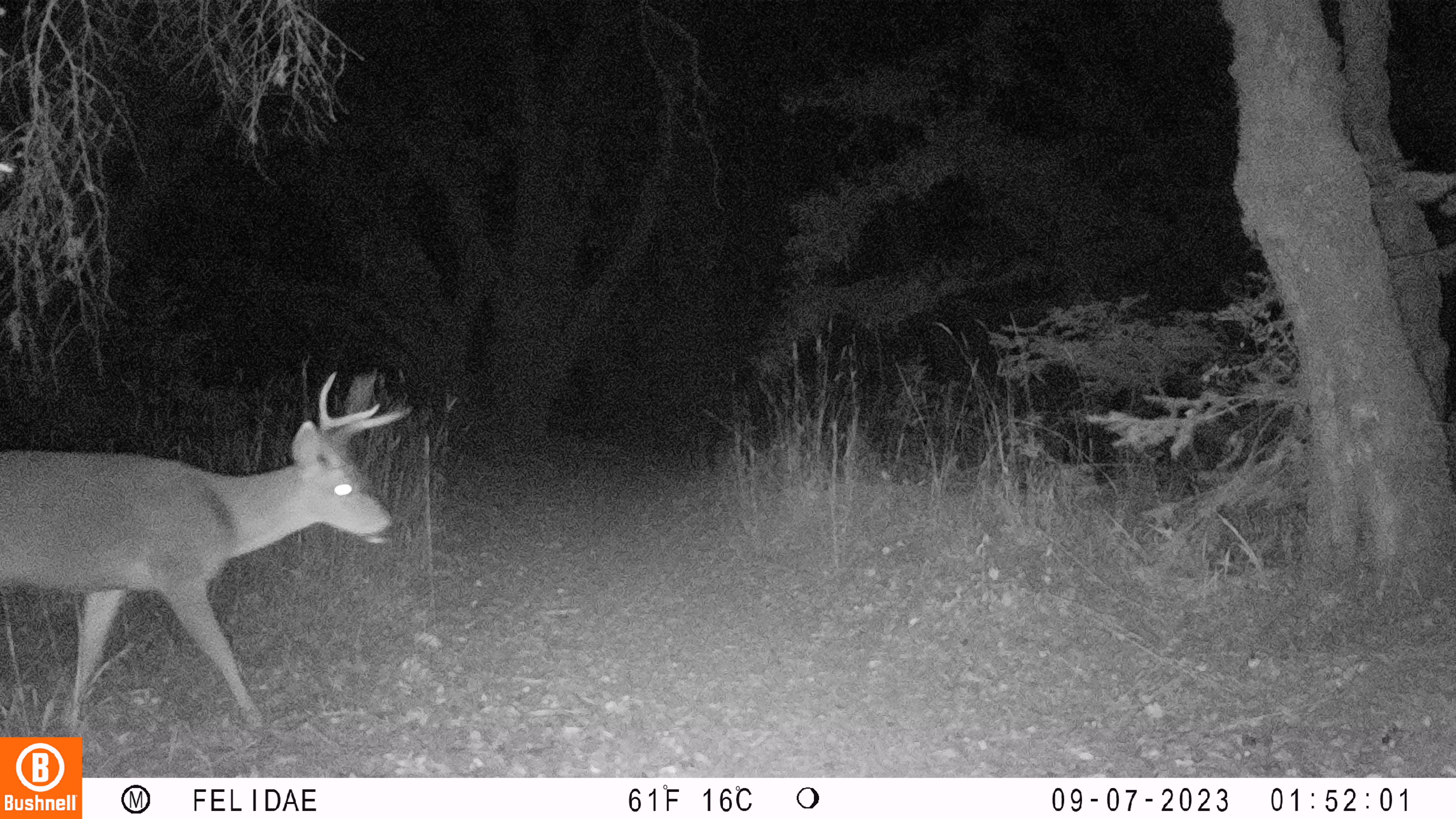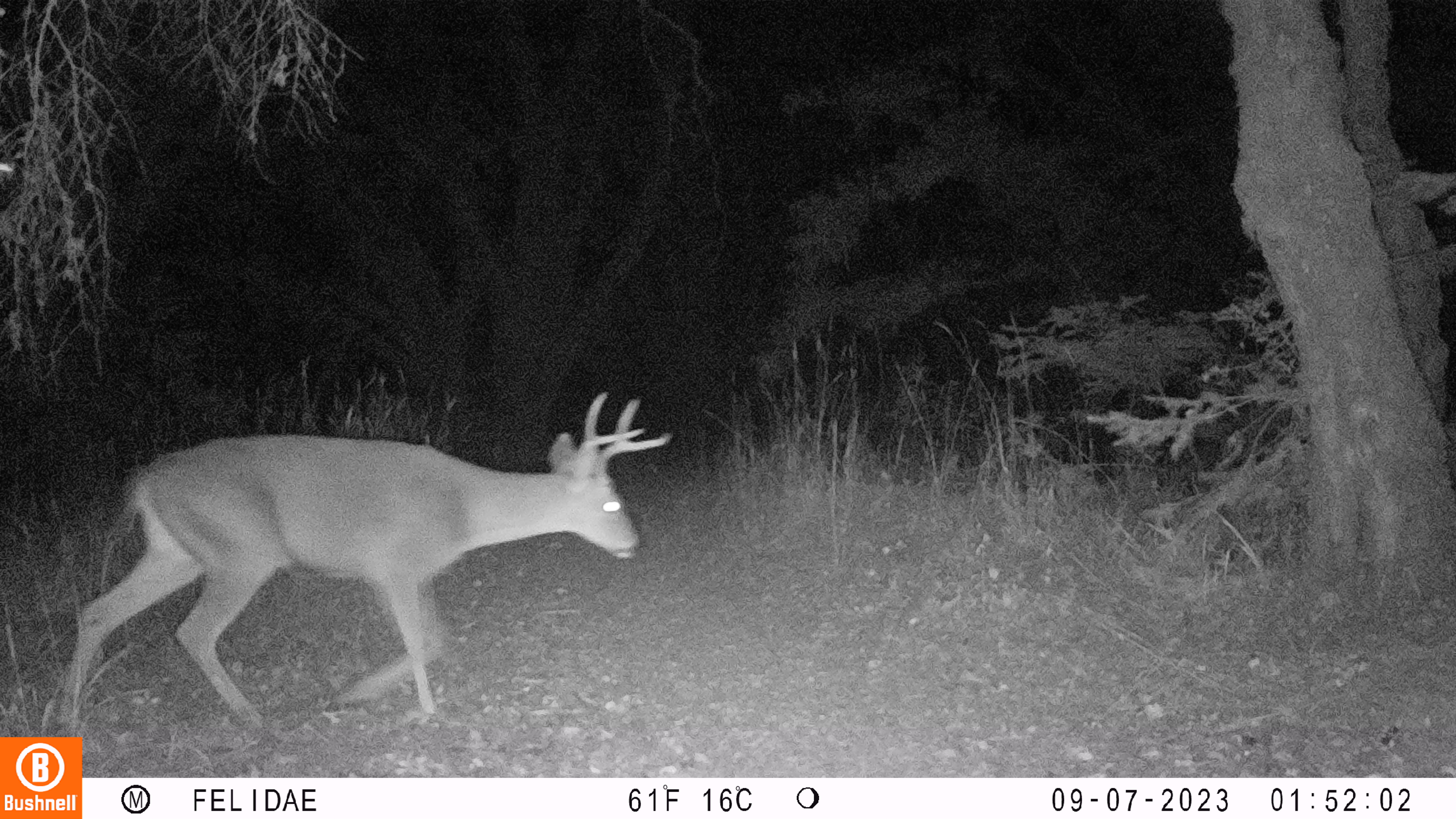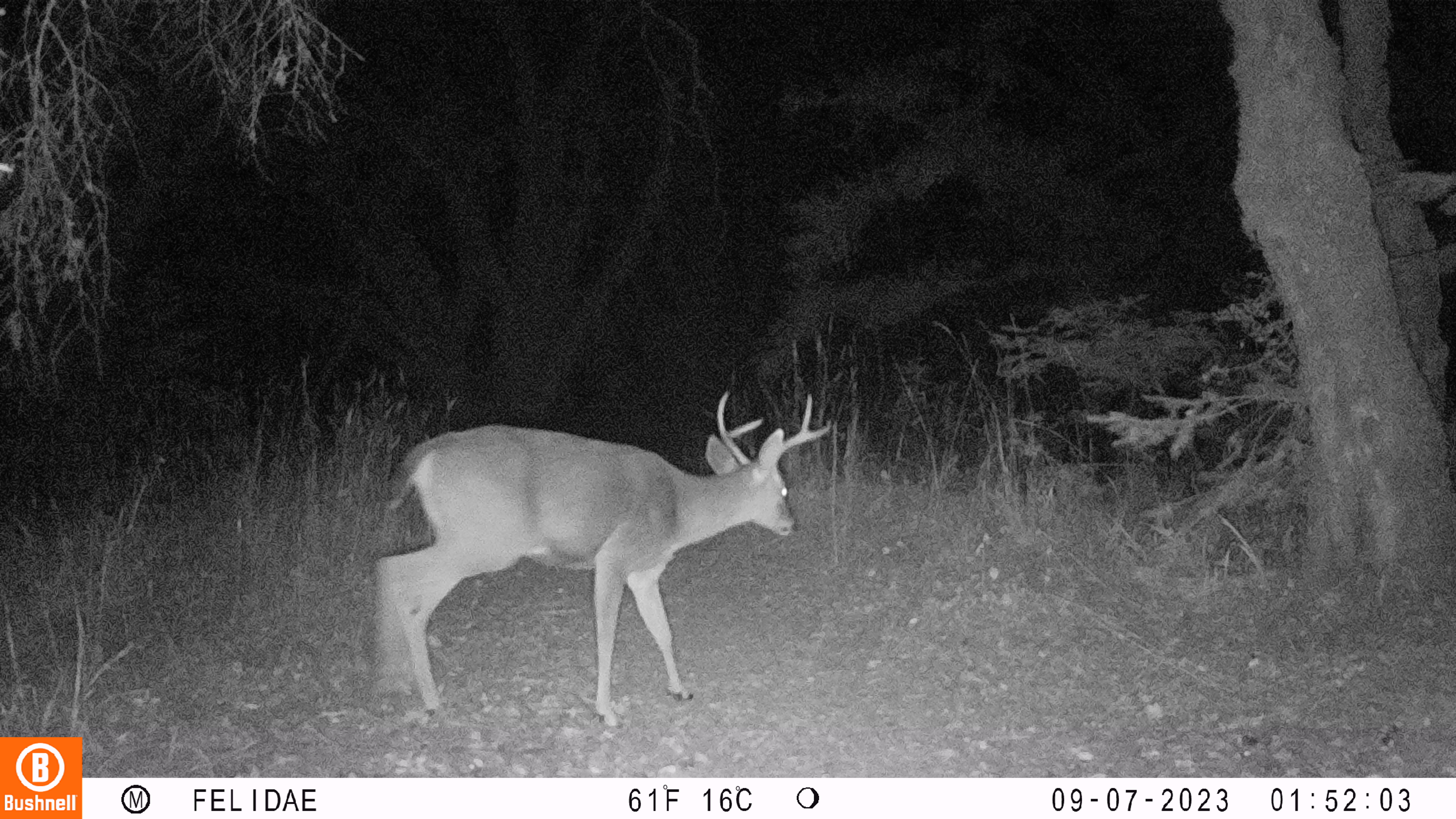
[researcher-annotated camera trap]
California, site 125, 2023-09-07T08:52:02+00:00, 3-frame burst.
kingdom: Animalia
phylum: Chordata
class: Mammalia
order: Artiodactyla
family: Cervidae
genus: Odocoileus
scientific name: Odocoileus hemionus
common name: mule deer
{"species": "mule deer (Odocoileus hemionus)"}